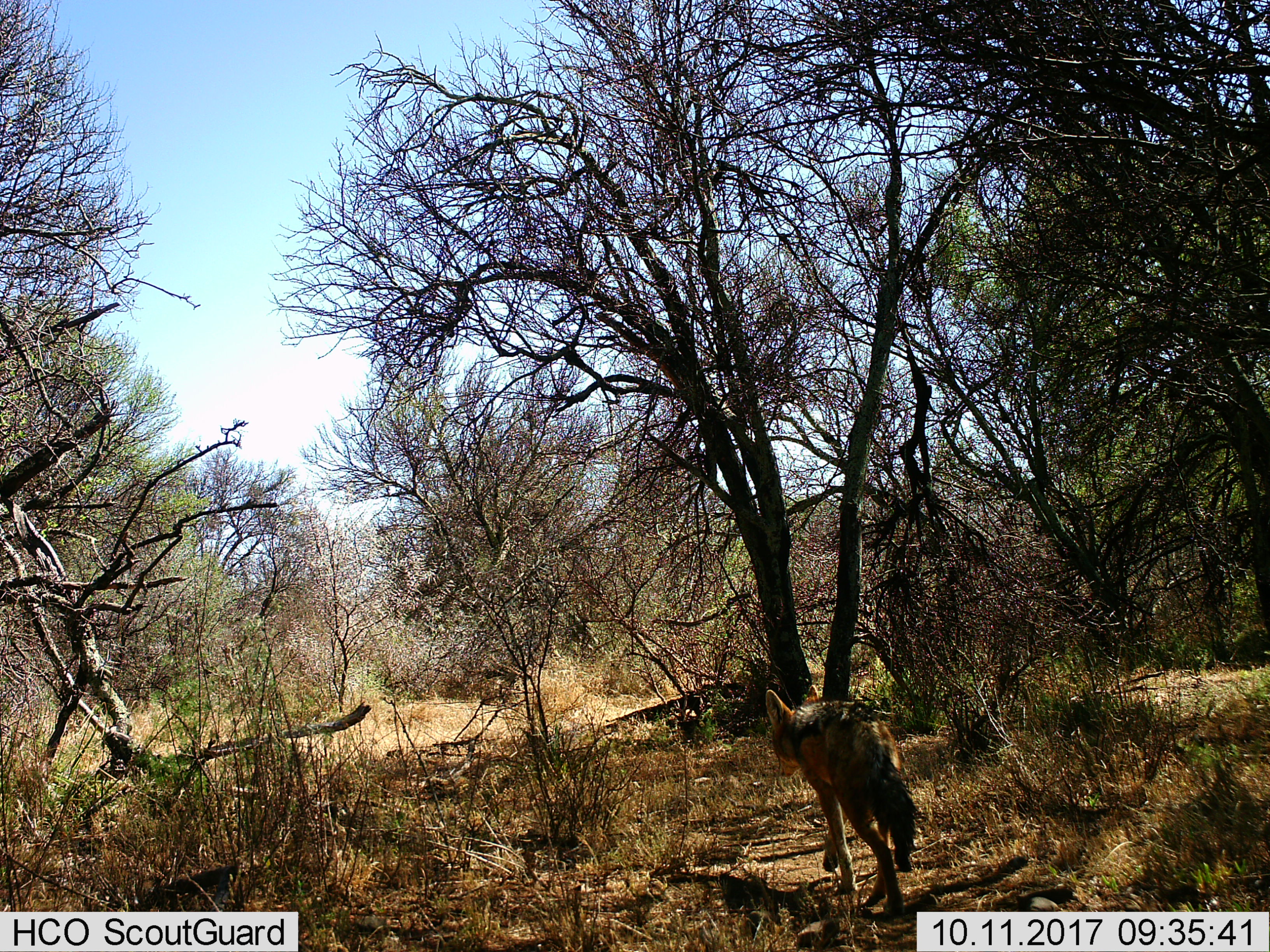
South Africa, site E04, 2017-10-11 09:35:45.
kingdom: Animalia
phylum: Chordata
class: Mammalia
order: Carnivora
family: Canidae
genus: Lupulella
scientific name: Lupulella mesomelas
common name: black-backed jackal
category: jackalblackbacked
Jackalblackbacked (black-backed jackal) (Lupulella mesomelas), count 1. Behavior (volunteer vote fractions): standing 17%, resting 0%, moving 83%, interacting 0%. Young present (vote fraction): 0%. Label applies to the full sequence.